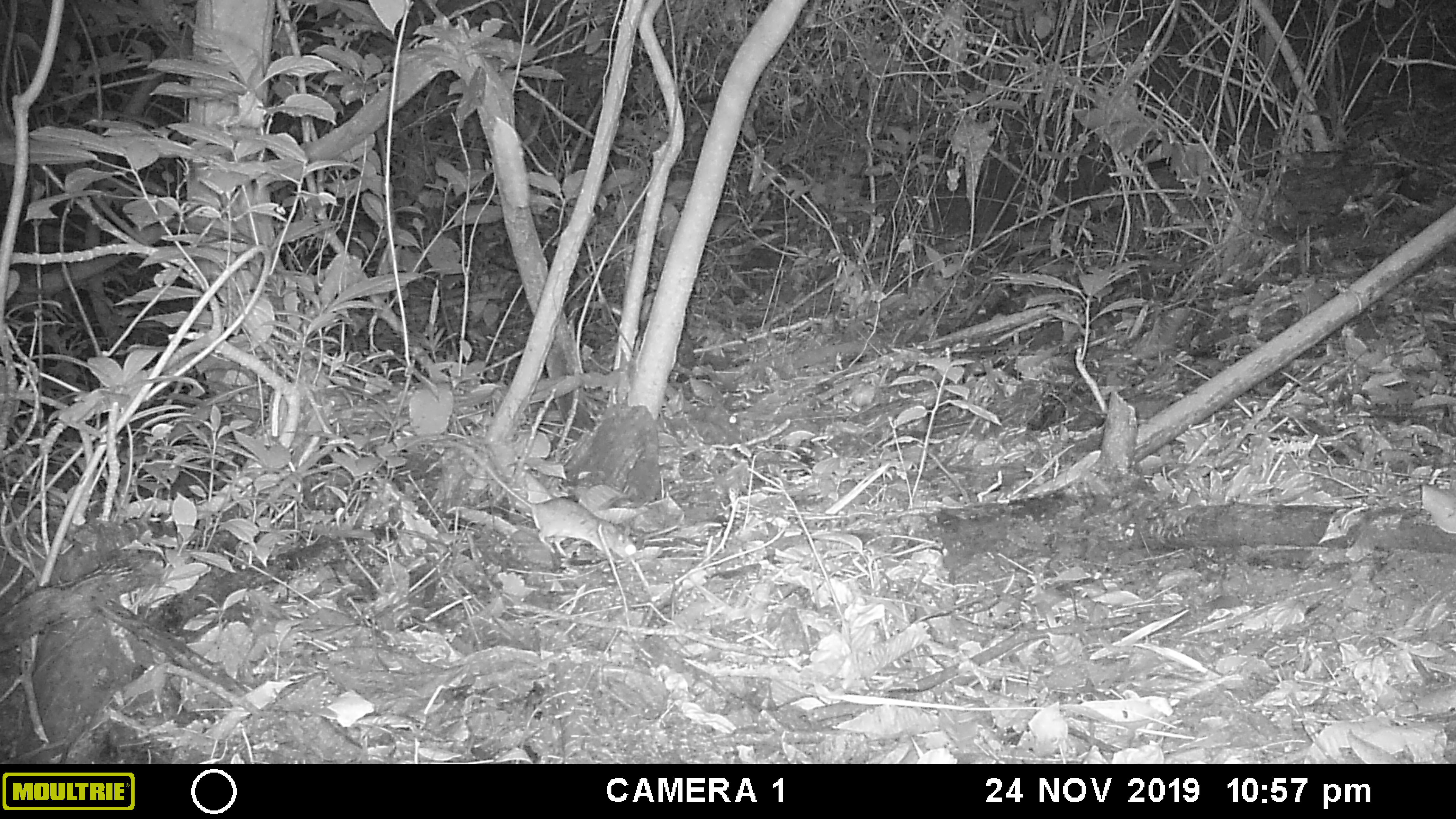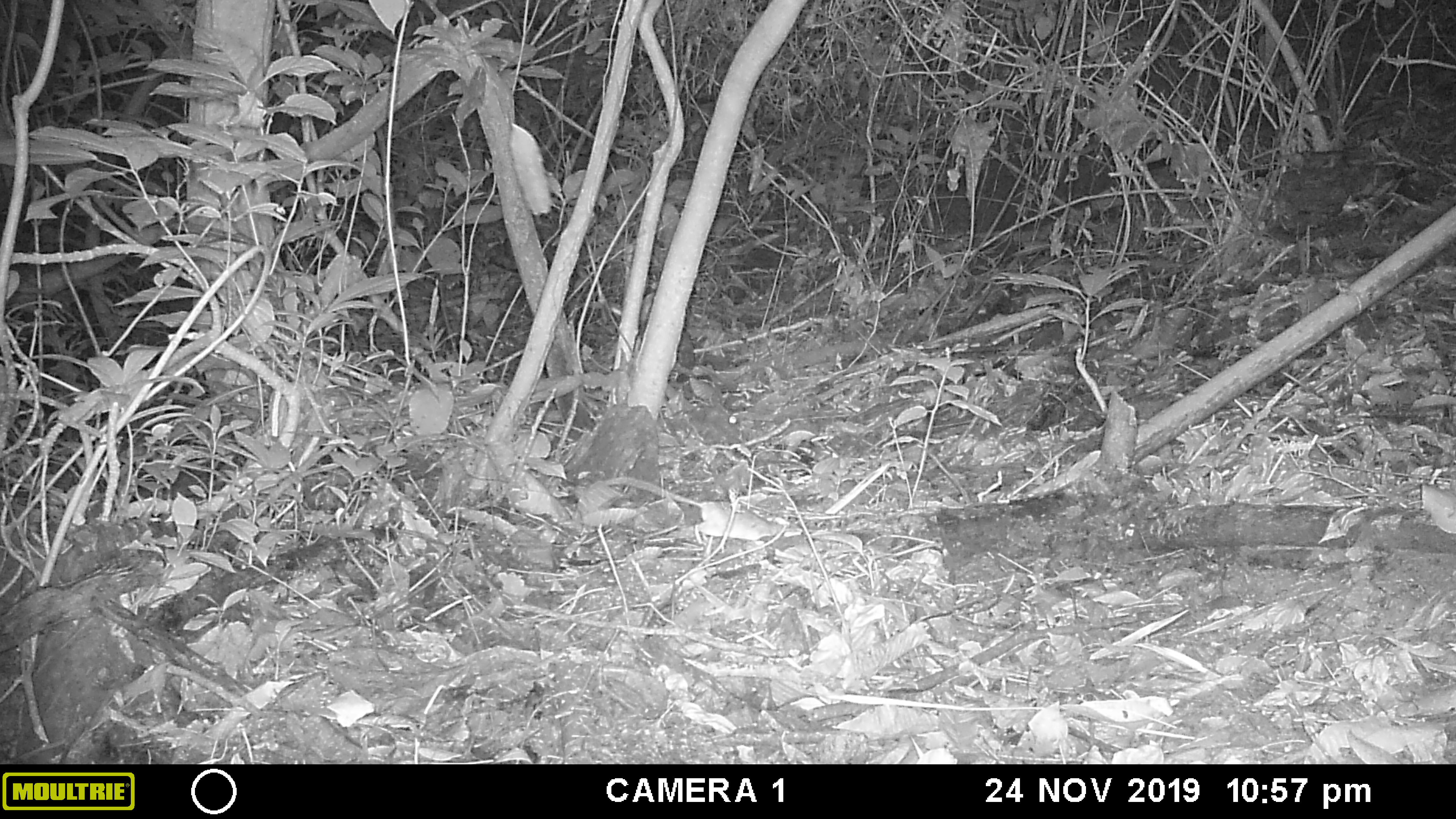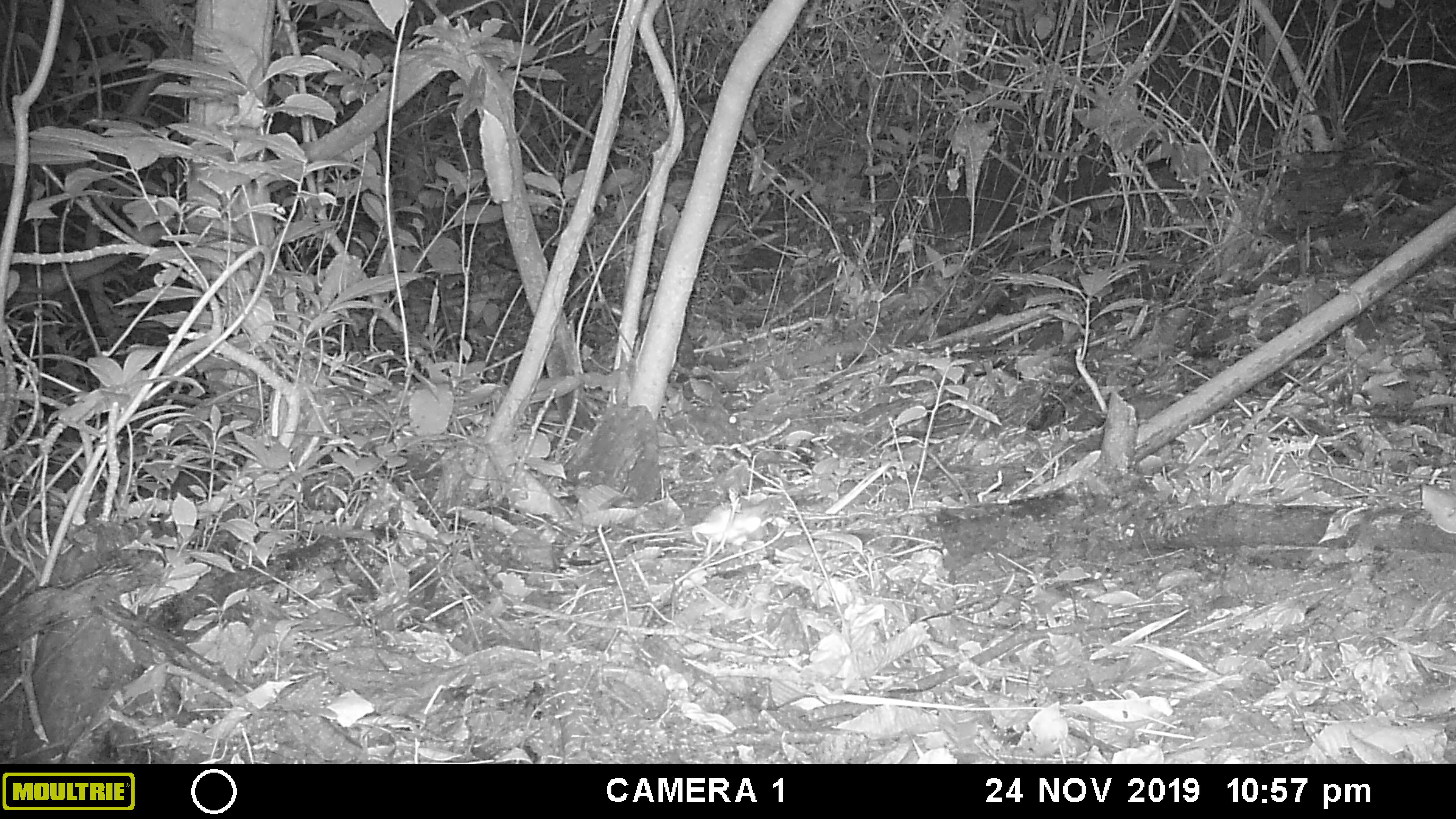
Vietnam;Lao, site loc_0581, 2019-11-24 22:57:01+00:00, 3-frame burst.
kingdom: Animalia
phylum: Chordata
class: Mammalia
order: Rodentia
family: Muridae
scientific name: Muridae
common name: old-world mice and rats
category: unidentified murid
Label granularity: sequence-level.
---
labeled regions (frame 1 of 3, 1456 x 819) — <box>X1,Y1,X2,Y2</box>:
unidentified murid: <box>449,440,637,559</box>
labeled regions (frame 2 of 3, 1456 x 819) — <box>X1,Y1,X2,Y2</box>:
unidentified murid: <box>605,476,784,541</box>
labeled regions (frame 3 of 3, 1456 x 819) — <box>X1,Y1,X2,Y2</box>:
unidentified murid: <box>690,501,775,558</box>